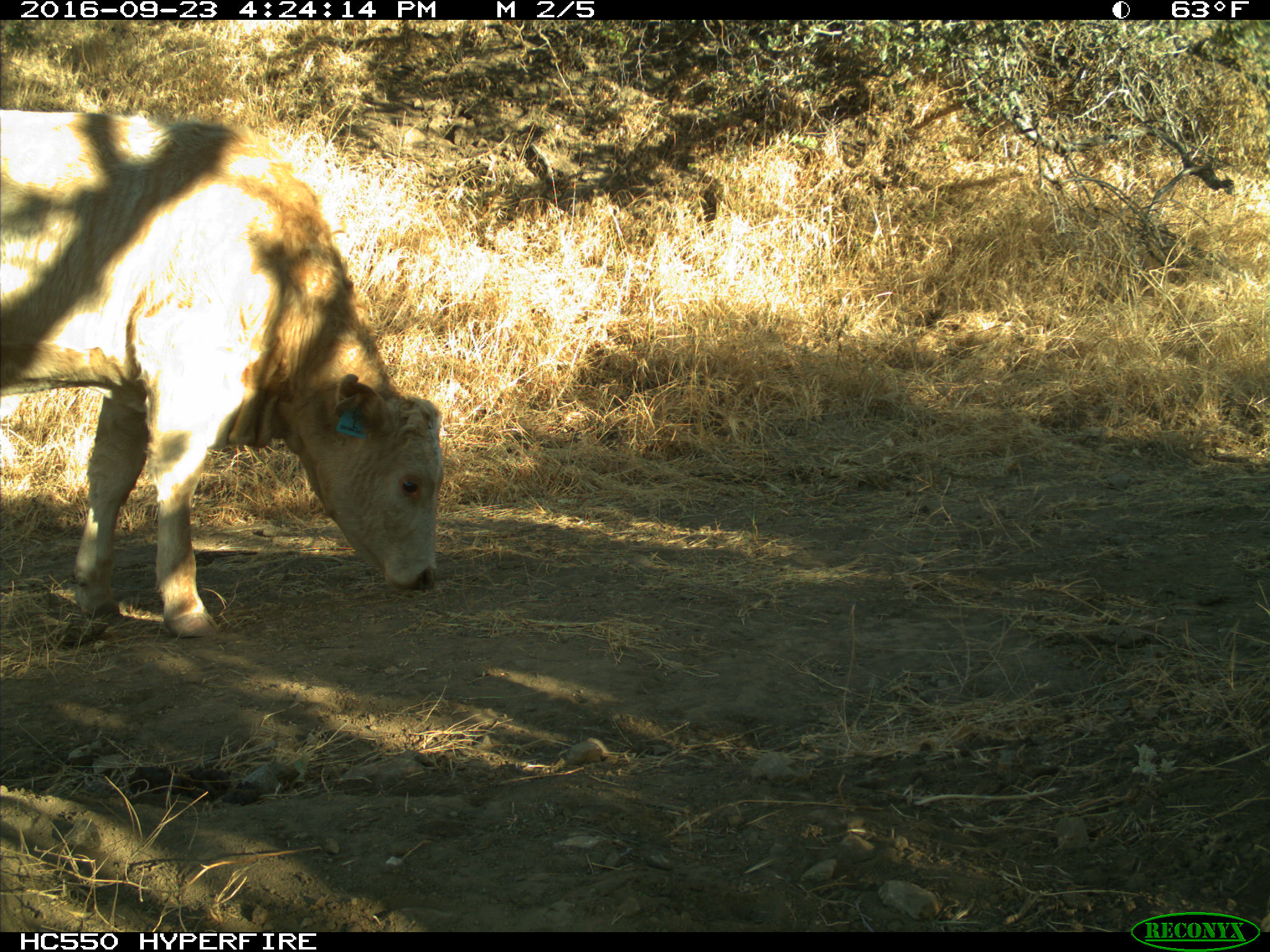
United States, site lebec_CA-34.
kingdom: Animalia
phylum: Chordata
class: Mammalia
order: Artiodactyla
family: Bovidae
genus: Bos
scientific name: Bos taurus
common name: domestic cow